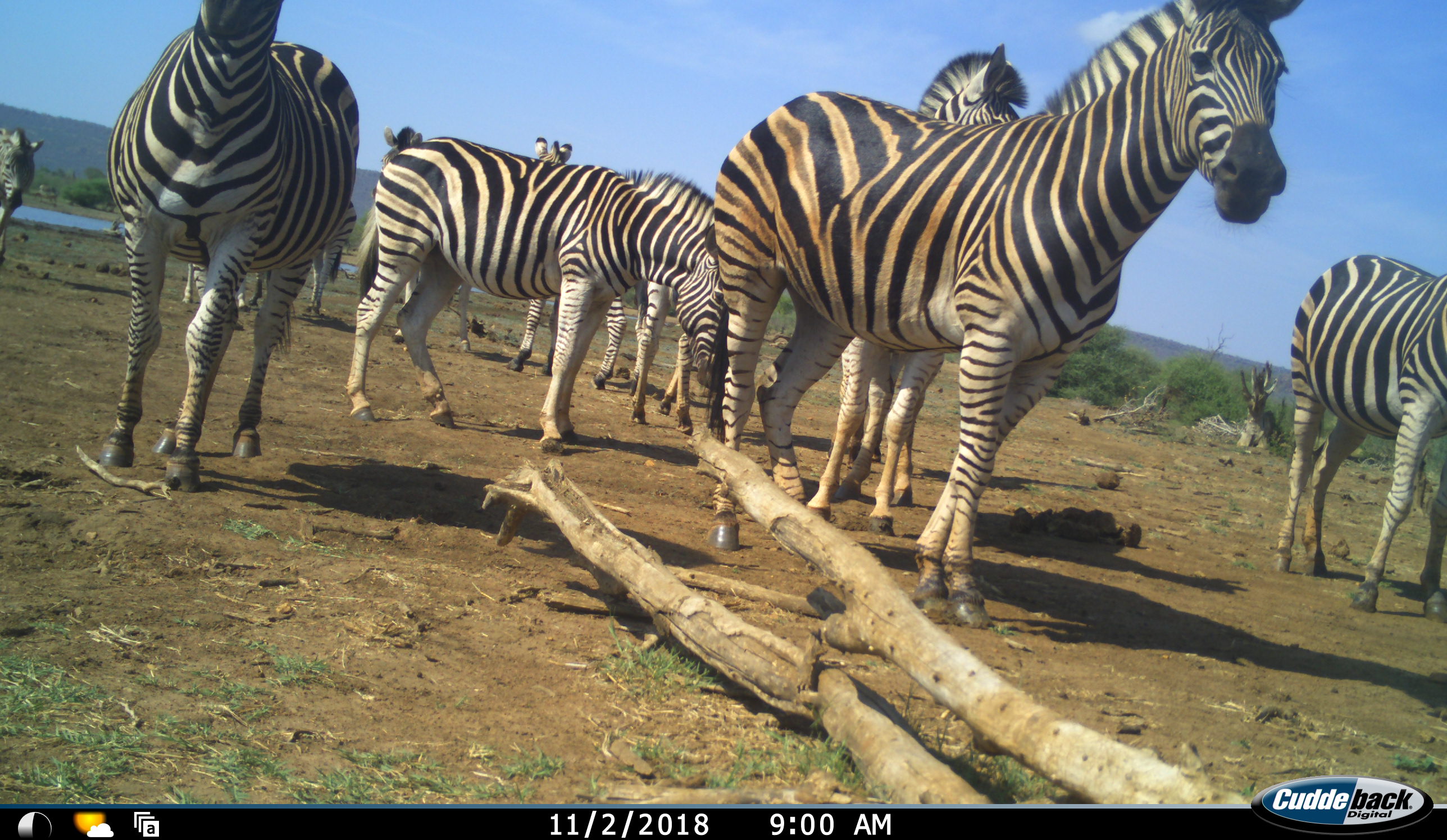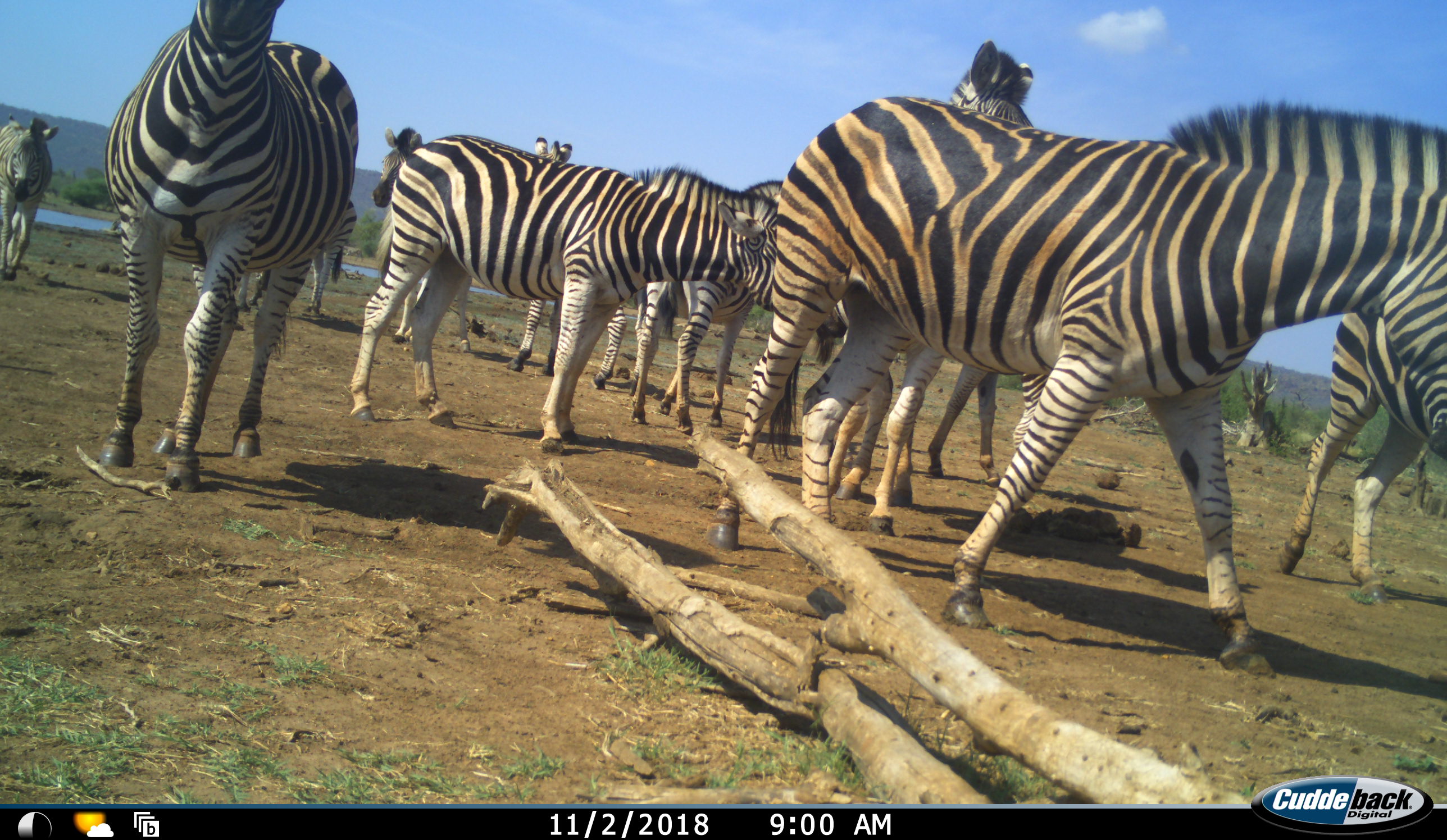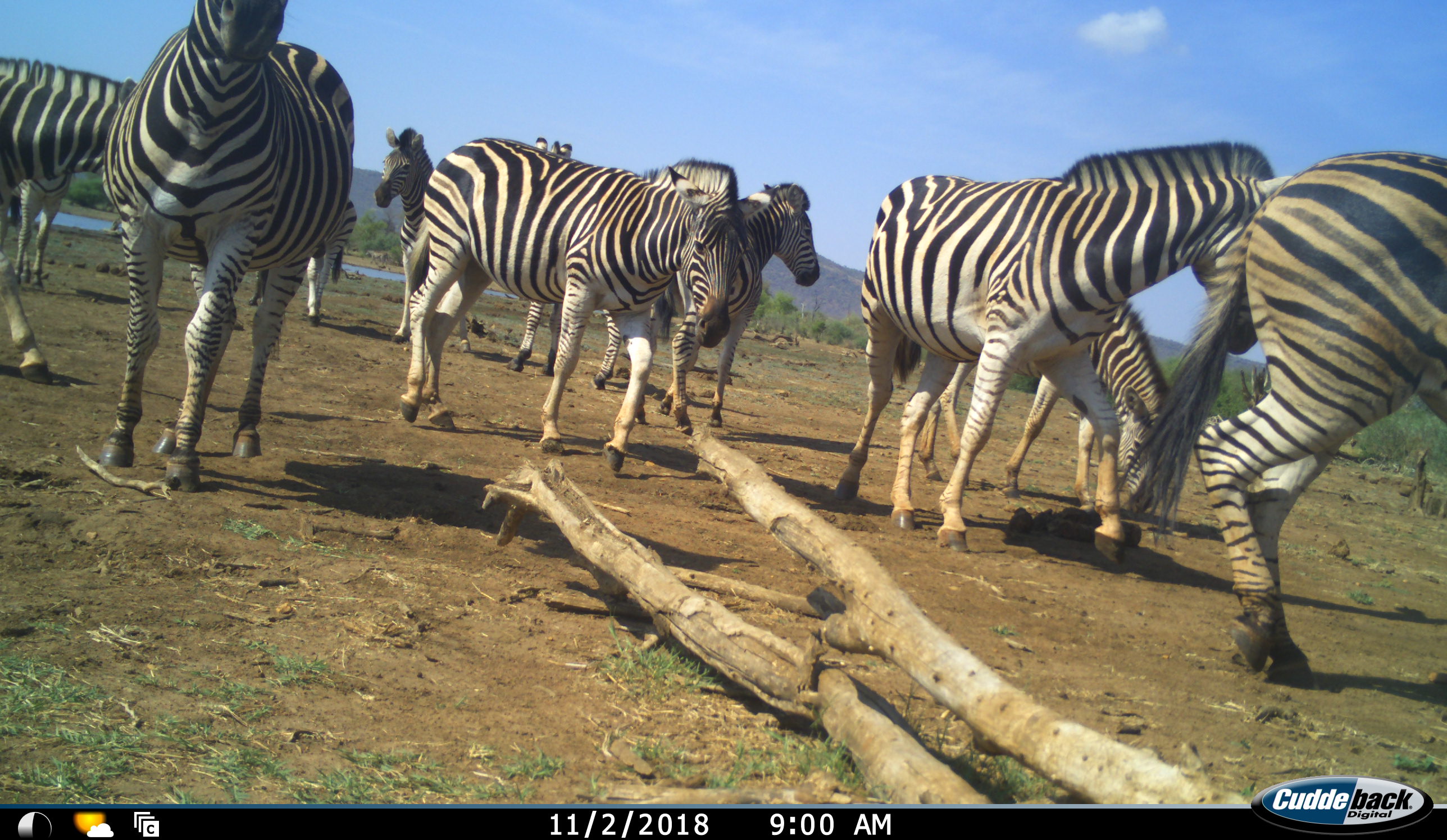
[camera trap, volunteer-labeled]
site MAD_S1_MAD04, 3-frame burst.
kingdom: Animalia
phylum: Chordata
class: Mammalia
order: Perissodactyla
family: Equidae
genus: Equus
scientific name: Equus quagga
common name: plains zebra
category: zebraplains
Zebraplains (plains zebra) (Equus quagga), count 11-50. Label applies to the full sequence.